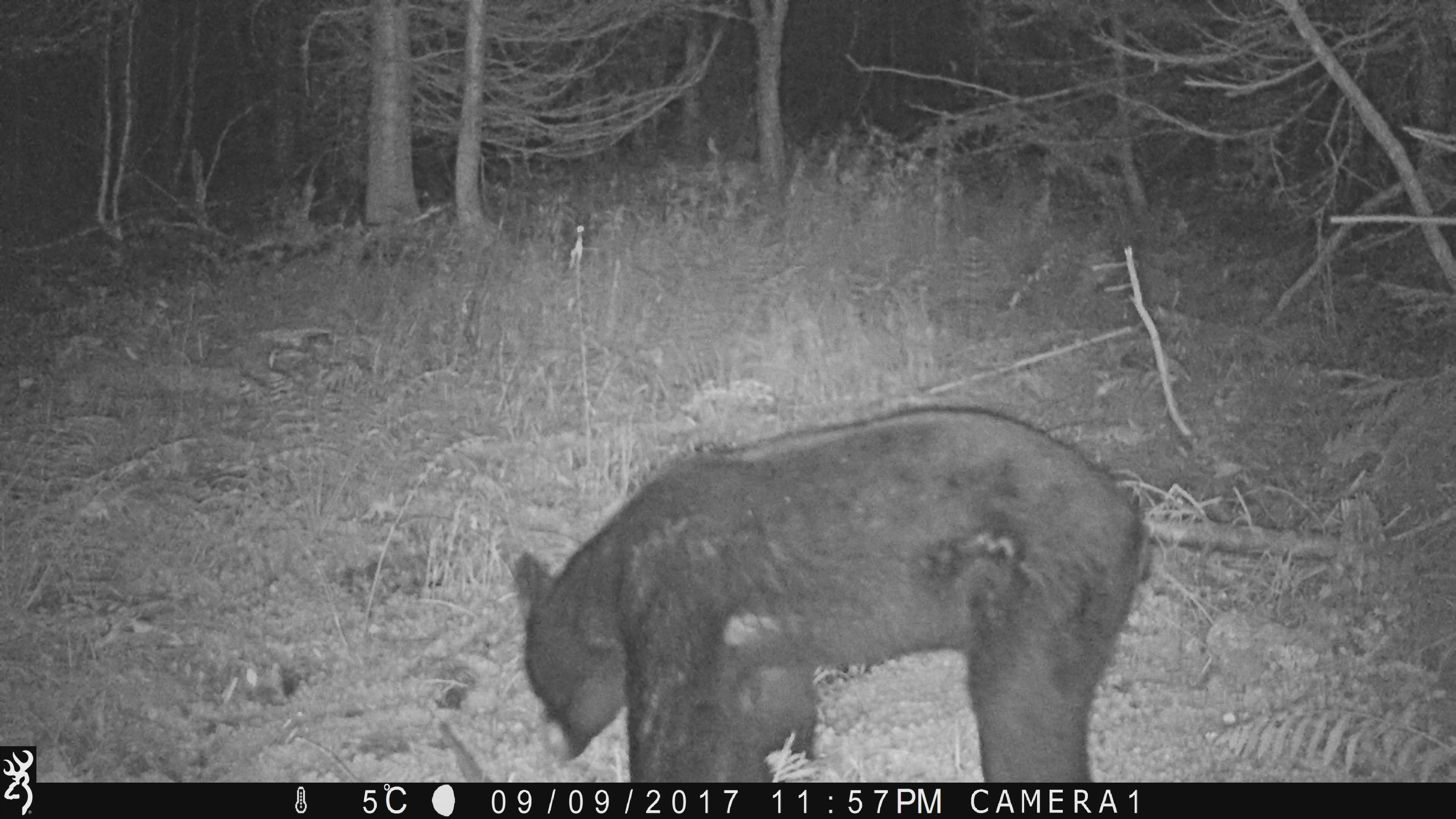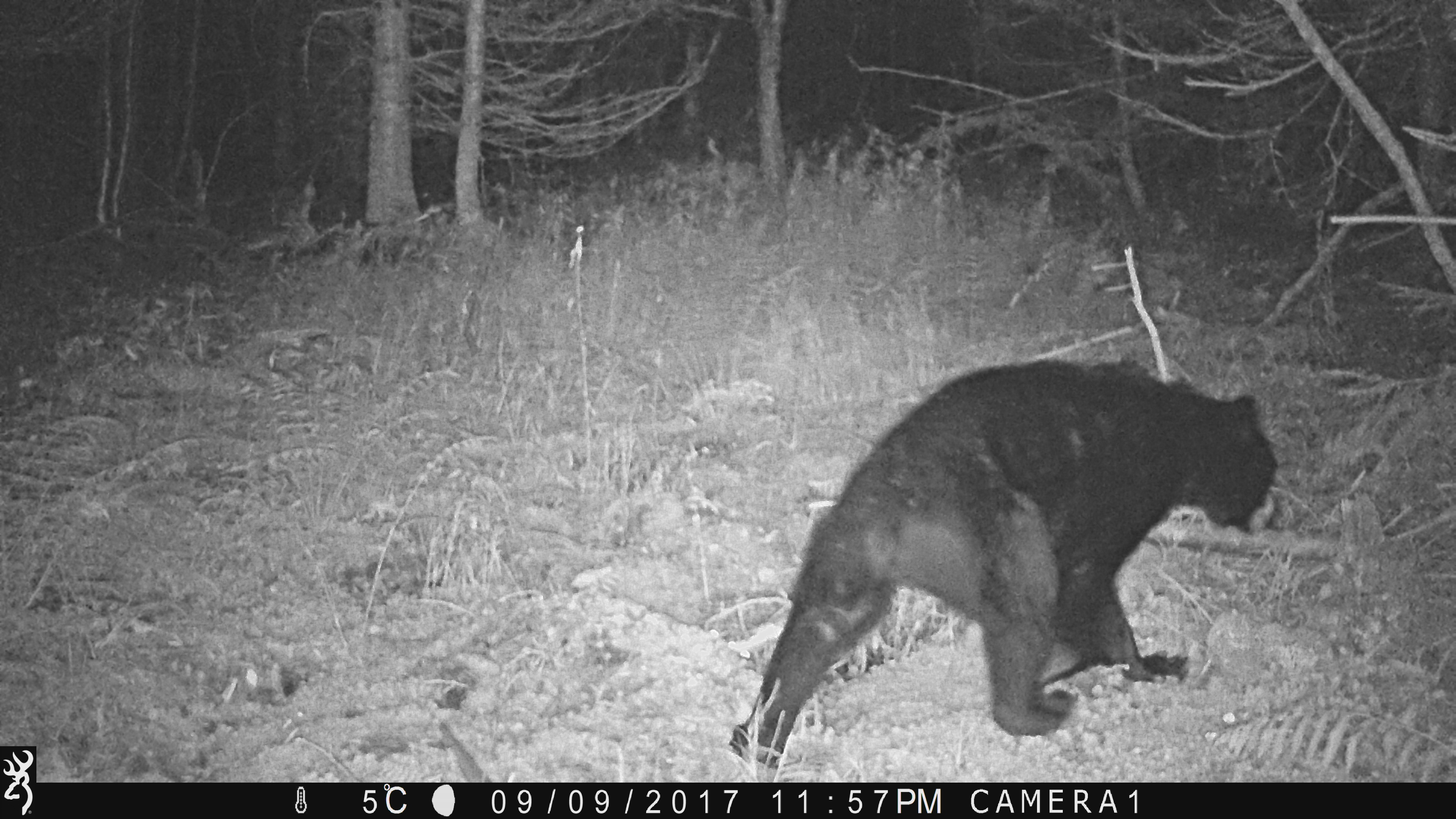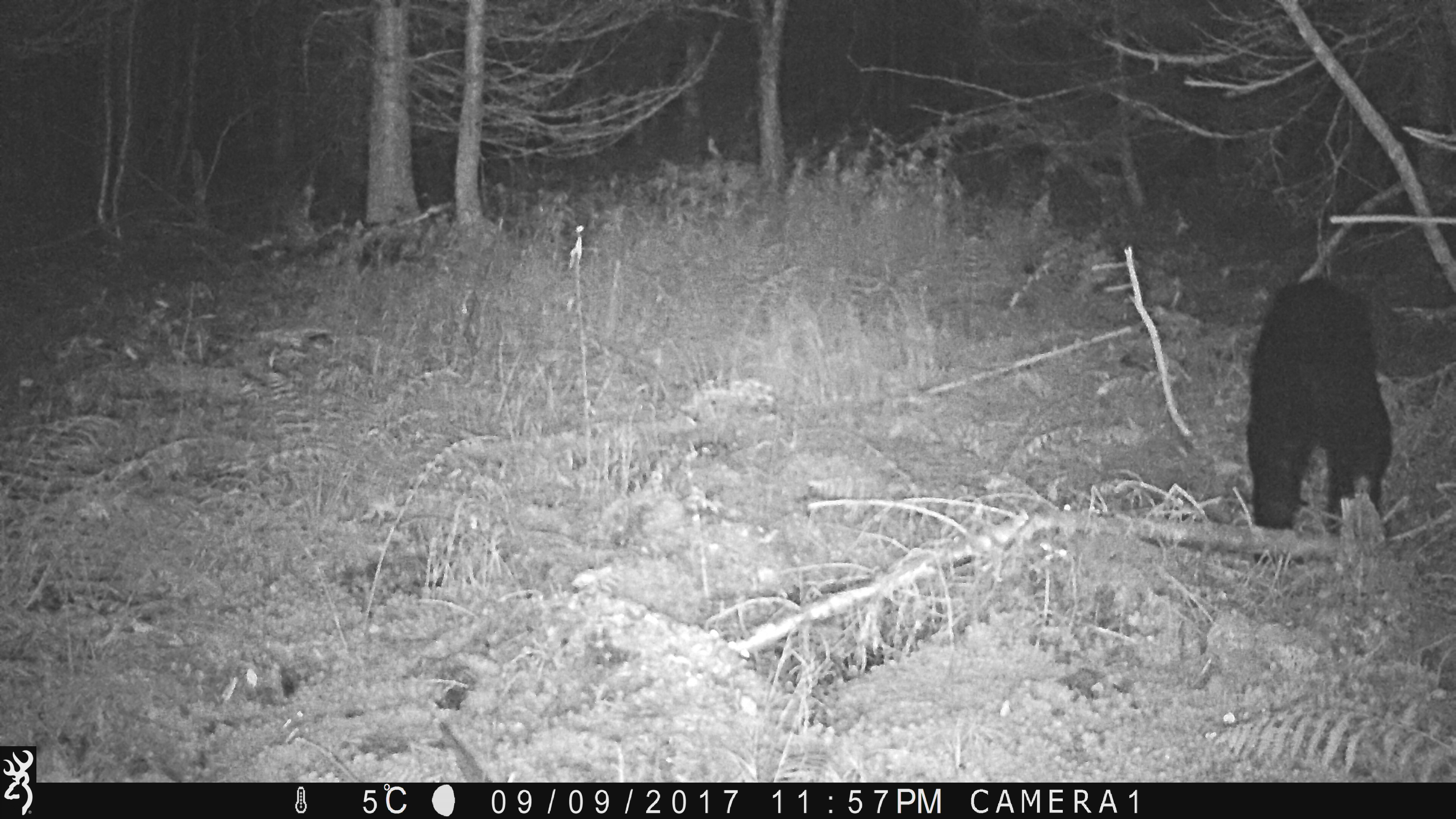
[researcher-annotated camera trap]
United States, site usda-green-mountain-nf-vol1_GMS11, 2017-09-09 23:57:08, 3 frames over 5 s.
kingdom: Animalia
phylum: Chordata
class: Mammalia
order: Carnivora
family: Ursidae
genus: Ursus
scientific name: Ursus americanus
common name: black bear